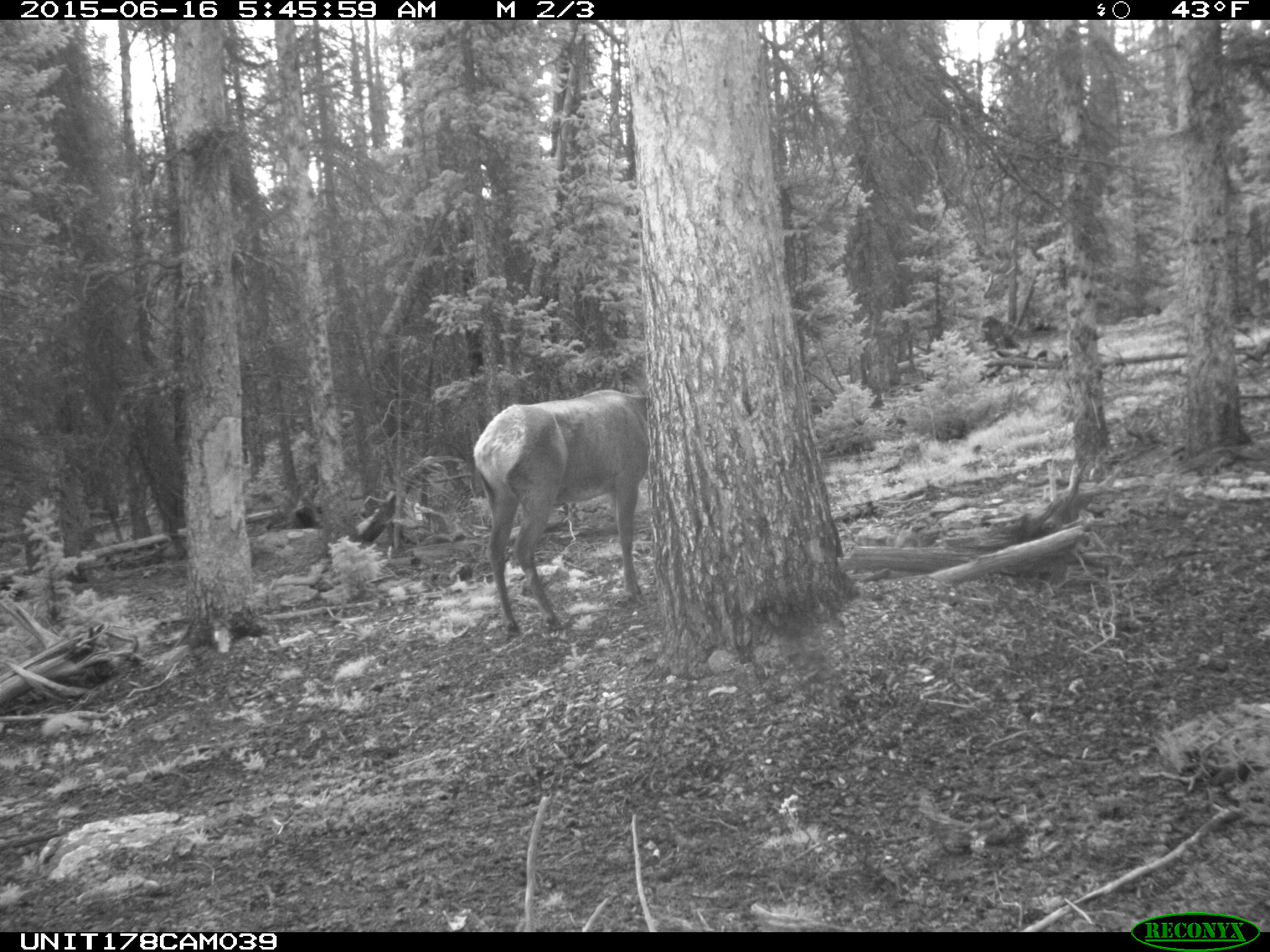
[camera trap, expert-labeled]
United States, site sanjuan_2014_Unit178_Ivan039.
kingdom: Animalia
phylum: Chordata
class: Mammalia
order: Artiodactyla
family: Cervidae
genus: Cervus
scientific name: Cervus elaphus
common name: red deer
Cervus elaphus (red deer).